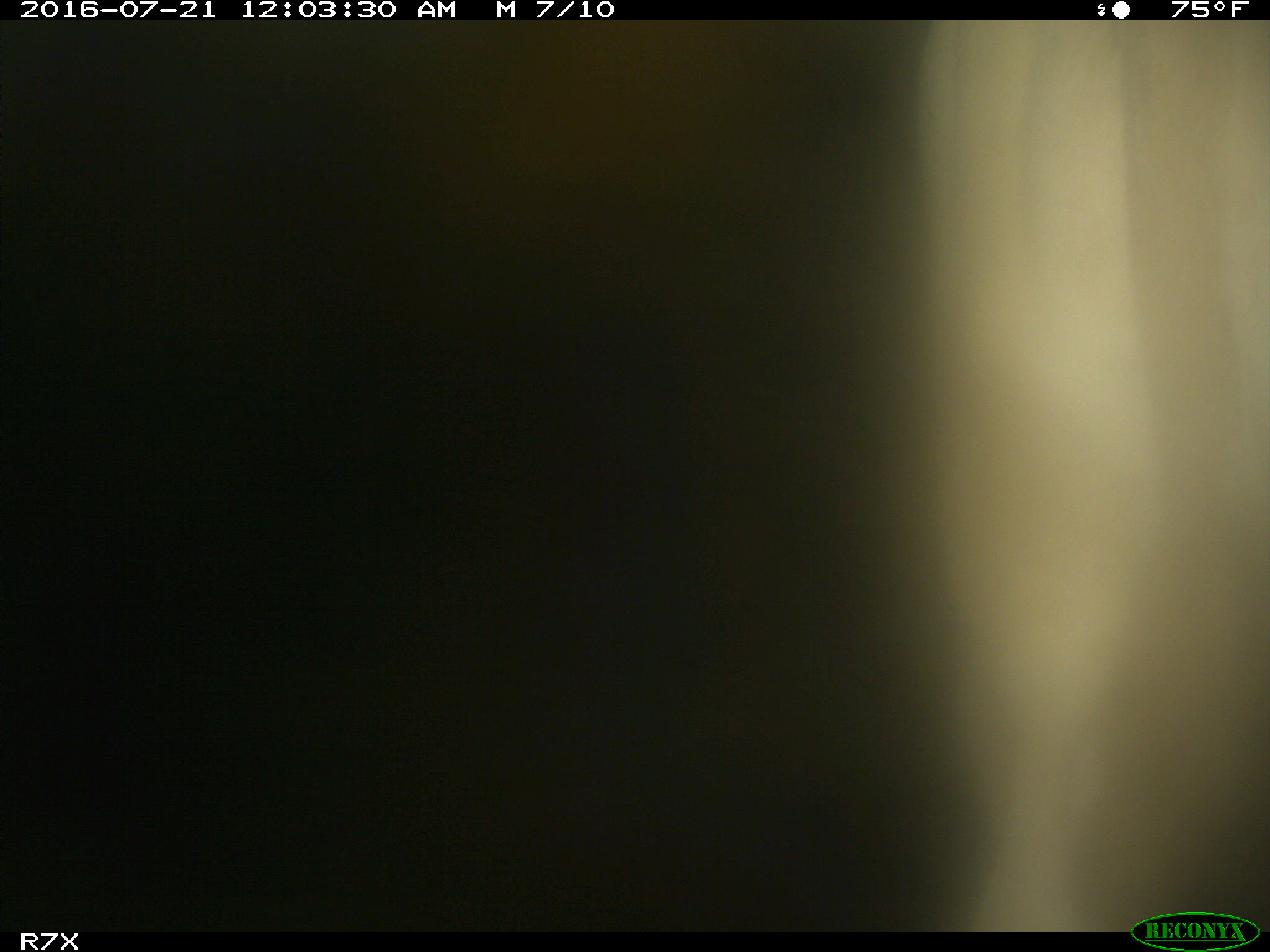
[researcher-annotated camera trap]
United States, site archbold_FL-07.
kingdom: Animalia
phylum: Chordata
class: Mammalia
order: Artiodactyla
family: Bovidae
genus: Bos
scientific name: Bos taurus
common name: domestic cow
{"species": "Bos taurus (domestic cow)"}